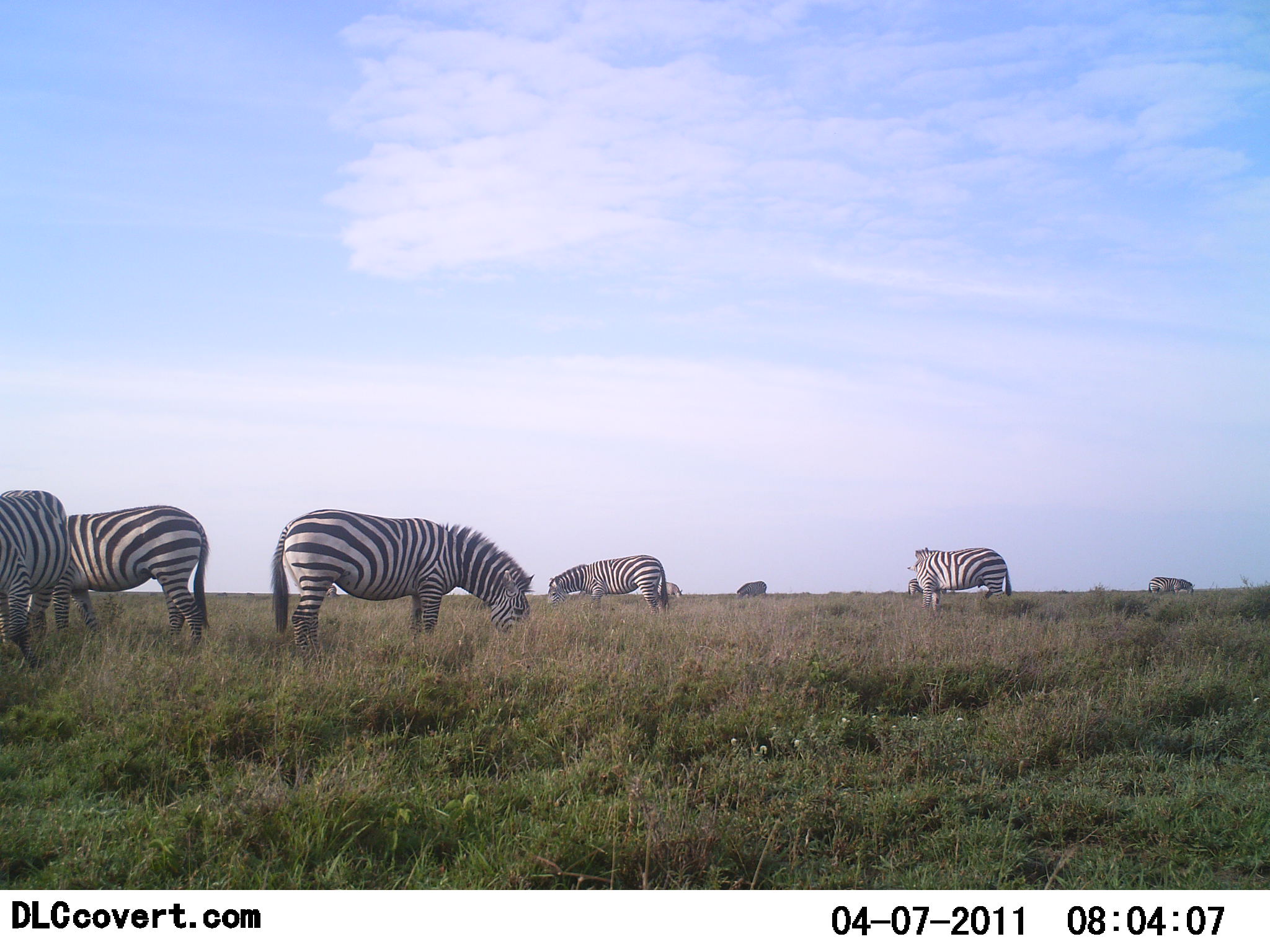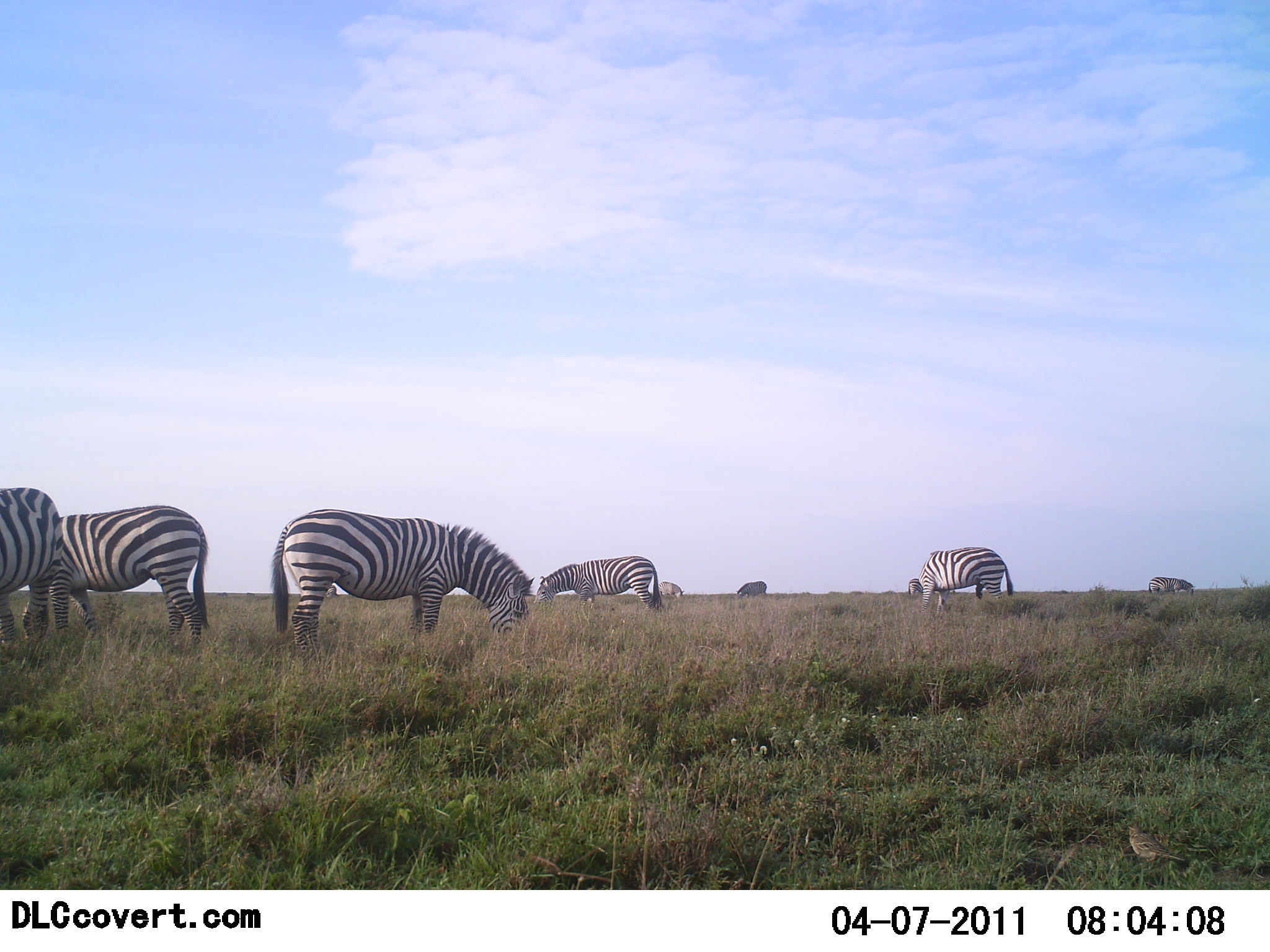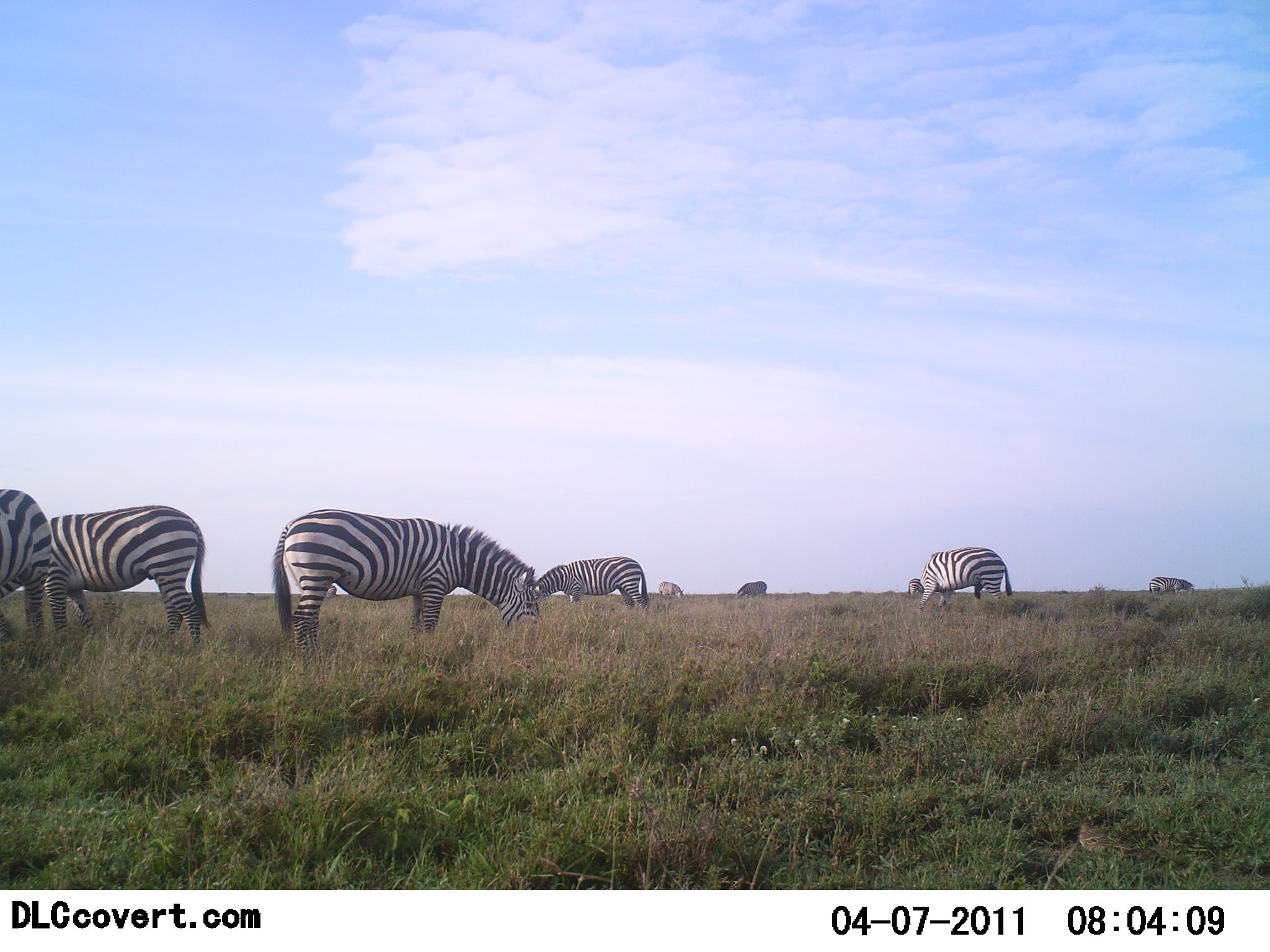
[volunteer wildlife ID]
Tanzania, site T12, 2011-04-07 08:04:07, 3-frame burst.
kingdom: Animalia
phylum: Chordata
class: Mammalia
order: Perissodactyla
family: Equidae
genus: Equus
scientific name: Equus quagga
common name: plains zebra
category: zebra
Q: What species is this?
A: Zebra (plains zebra) (Equus quagga).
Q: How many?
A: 8.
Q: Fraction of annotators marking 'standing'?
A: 46%.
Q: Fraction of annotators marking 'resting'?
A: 0%.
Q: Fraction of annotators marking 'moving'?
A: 8%.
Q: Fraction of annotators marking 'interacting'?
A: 0%.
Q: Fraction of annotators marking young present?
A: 0%.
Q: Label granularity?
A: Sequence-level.